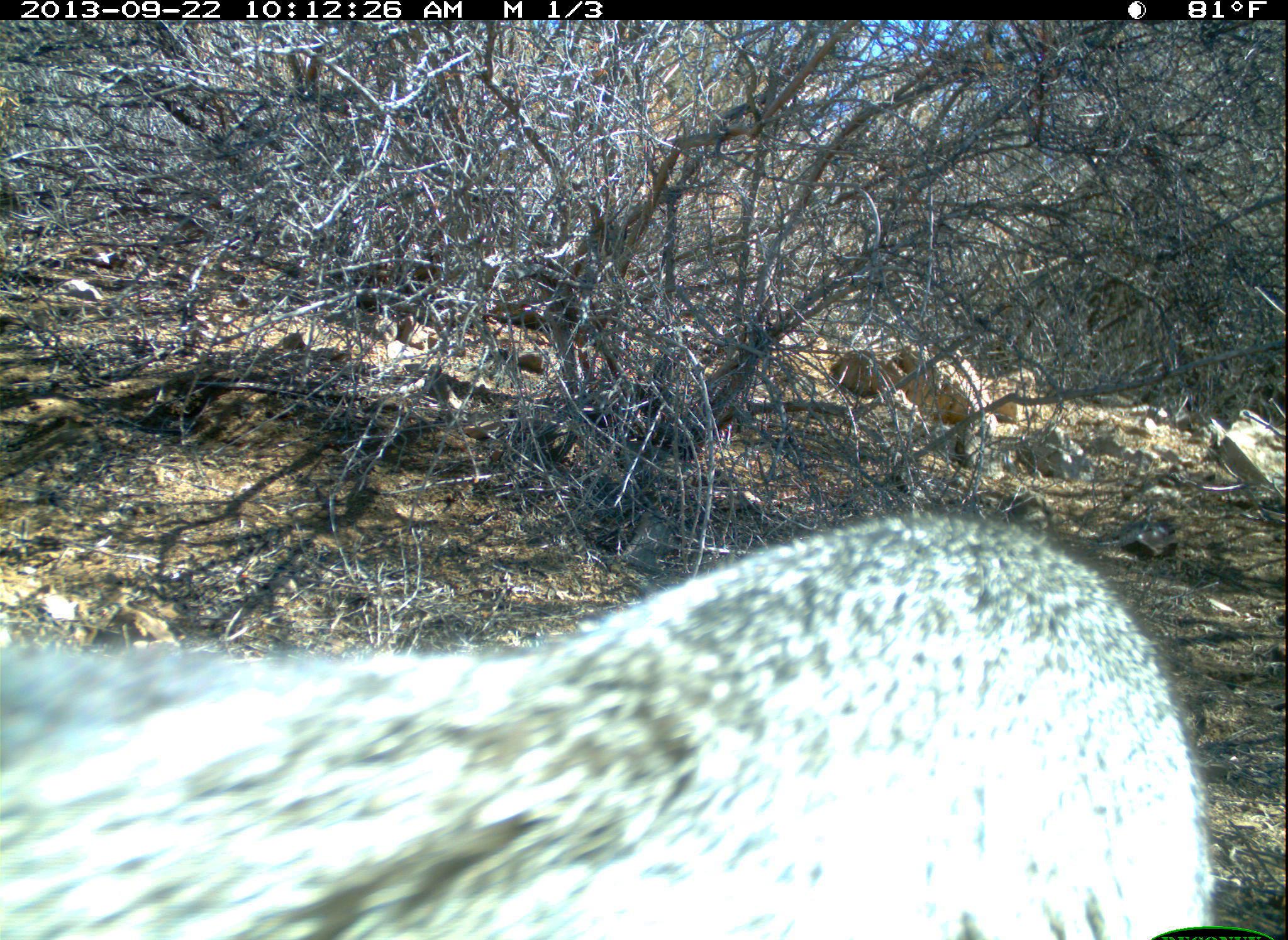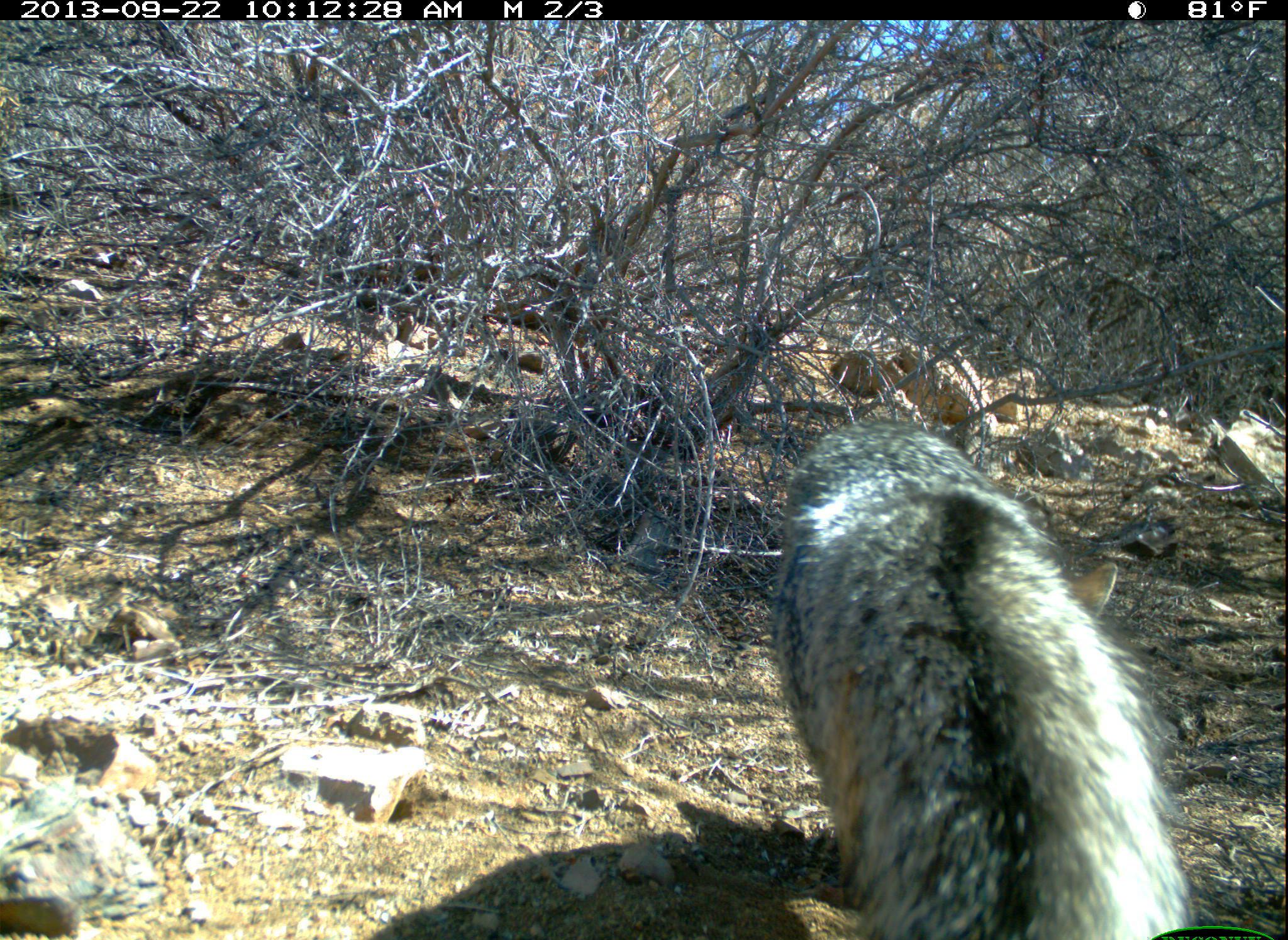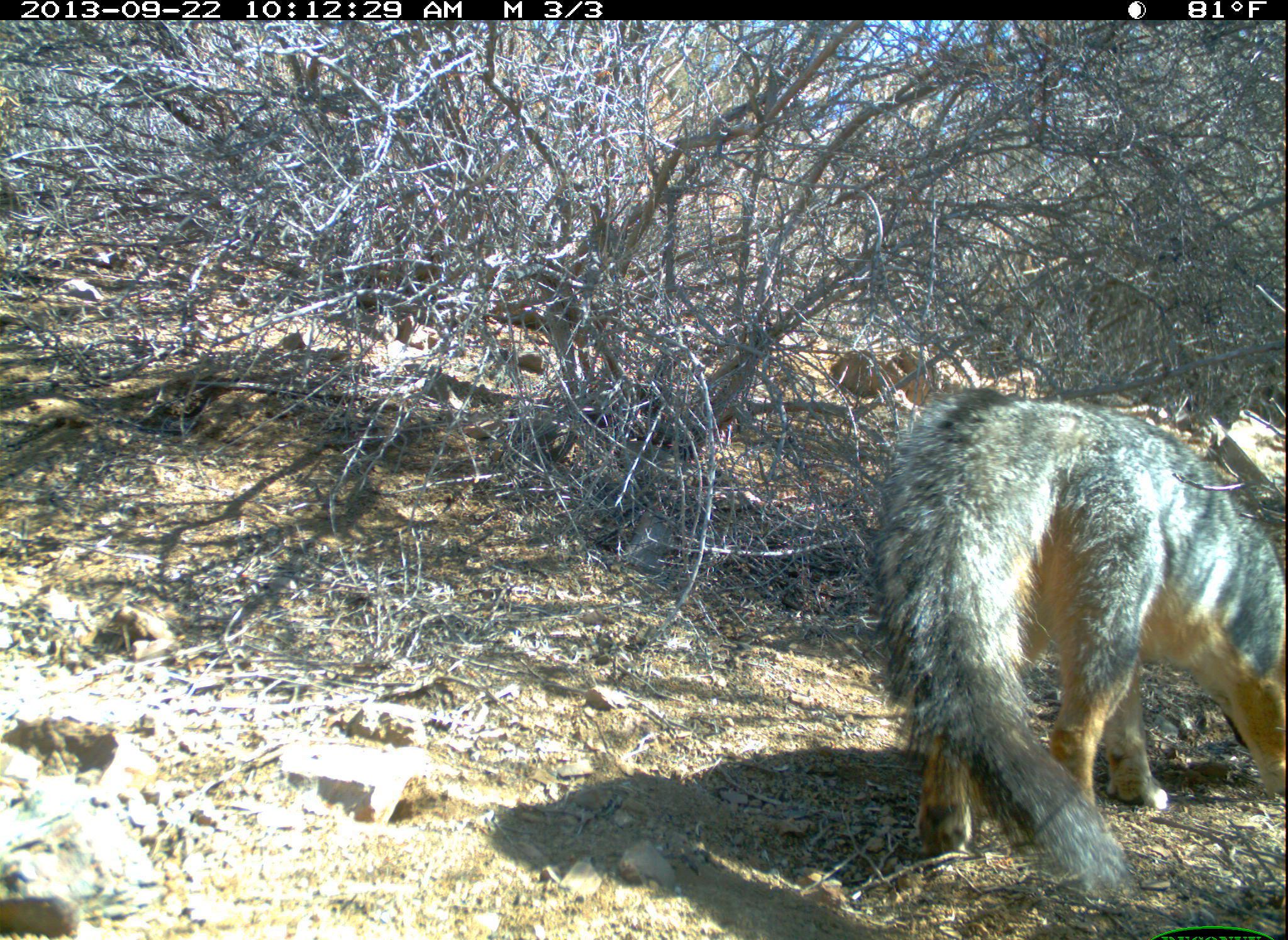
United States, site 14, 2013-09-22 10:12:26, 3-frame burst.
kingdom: Animalia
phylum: Chordata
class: Mammalia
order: Carnivora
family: Canidae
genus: Urocyon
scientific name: Urocyon cinereoargenteus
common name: gray fox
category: fox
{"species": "fox (gray fox) (Urocyon cinereoargenteus)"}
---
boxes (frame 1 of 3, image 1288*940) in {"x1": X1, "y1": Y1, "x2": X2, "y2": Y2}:
fox: {"x1": 1, "y1": 515, "x2": 1215, "y2": 940}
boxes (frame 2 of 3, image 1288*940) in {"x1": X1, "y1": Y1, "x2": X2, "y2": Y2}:
fox: {"x1": 773, "y1": 420, "x2": 1198, "y2": 940}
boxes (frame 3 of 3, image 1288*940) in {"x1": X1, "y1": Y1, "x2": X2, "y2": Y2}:
fox: {"x1": 865, "y1": 389, "x2": 1288, "y2": 902}